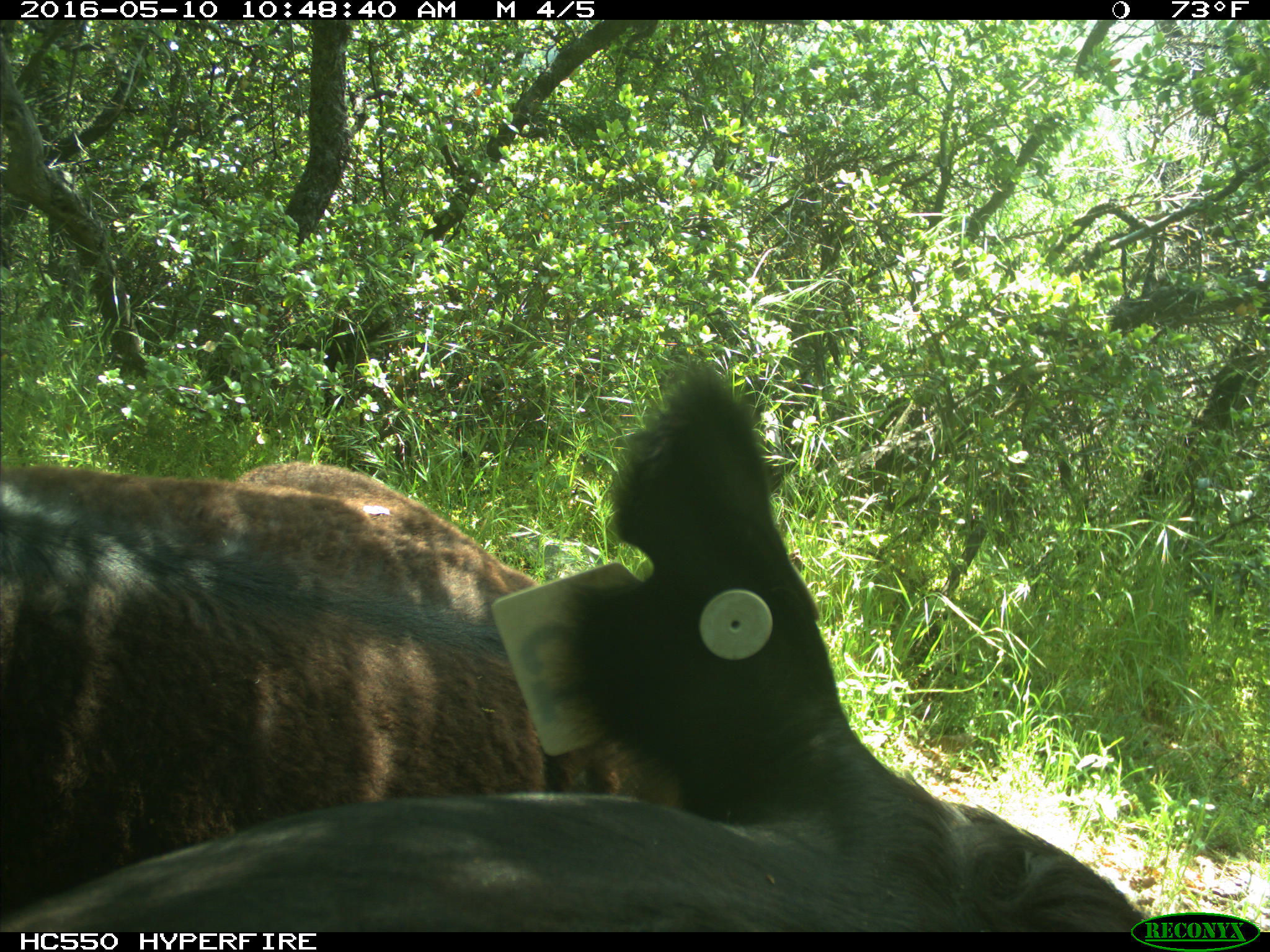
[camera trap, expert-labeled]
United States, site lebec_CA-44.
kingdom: Animalia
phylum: Chordata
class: Mammalia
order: Artiodactyla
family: Bovidae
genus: Bos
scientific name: Bos taurus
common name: domestic cow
Bos taurus (domestic cow).